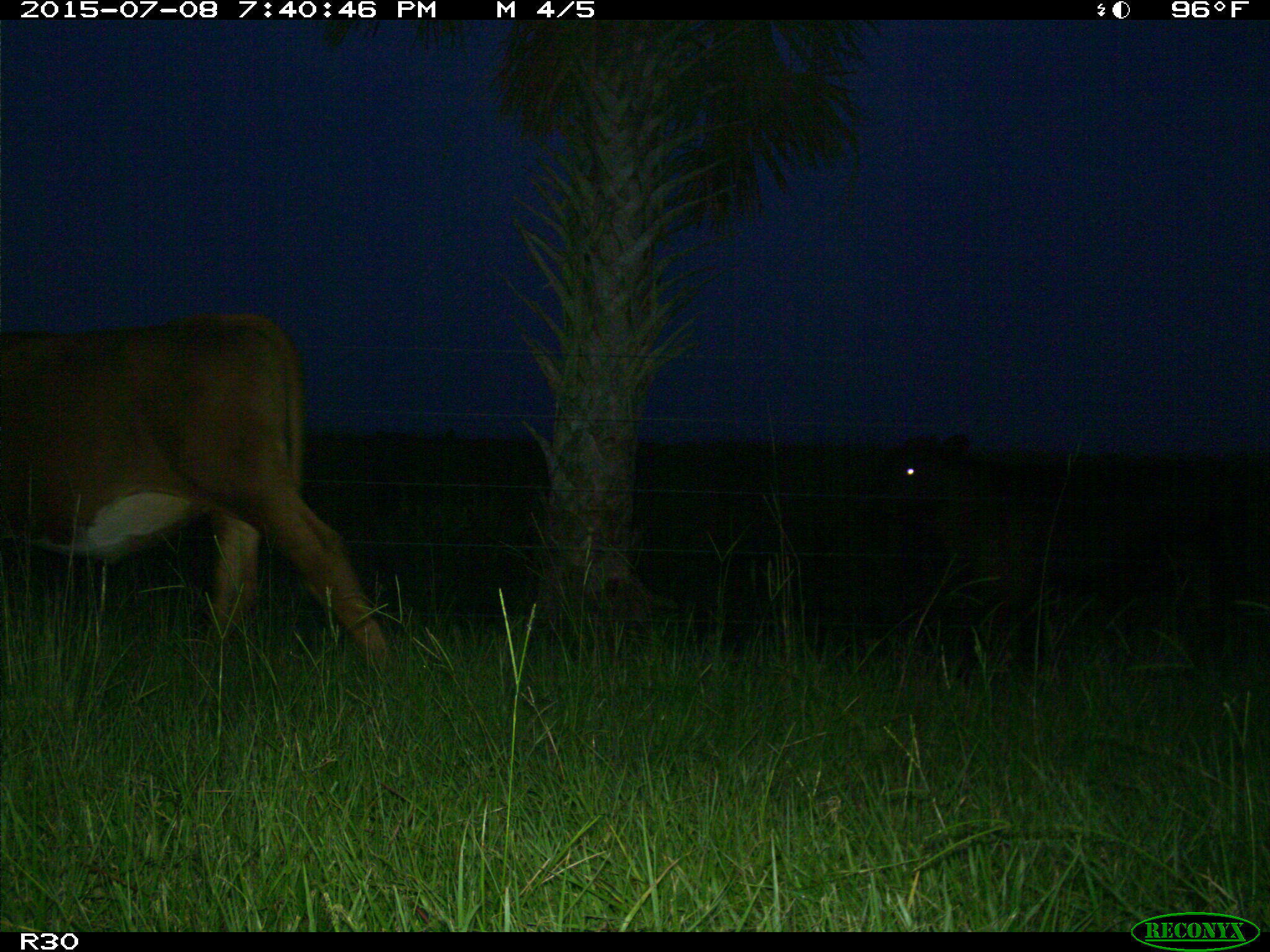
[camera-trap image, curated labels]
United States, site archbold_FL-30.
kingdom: Animalia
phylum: Chordata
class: Mammalia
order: Artiodactyla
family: Bovidae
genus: Bos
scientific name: Bos taurus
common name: domestic cow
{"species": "Bos taurus (domestic cow)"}